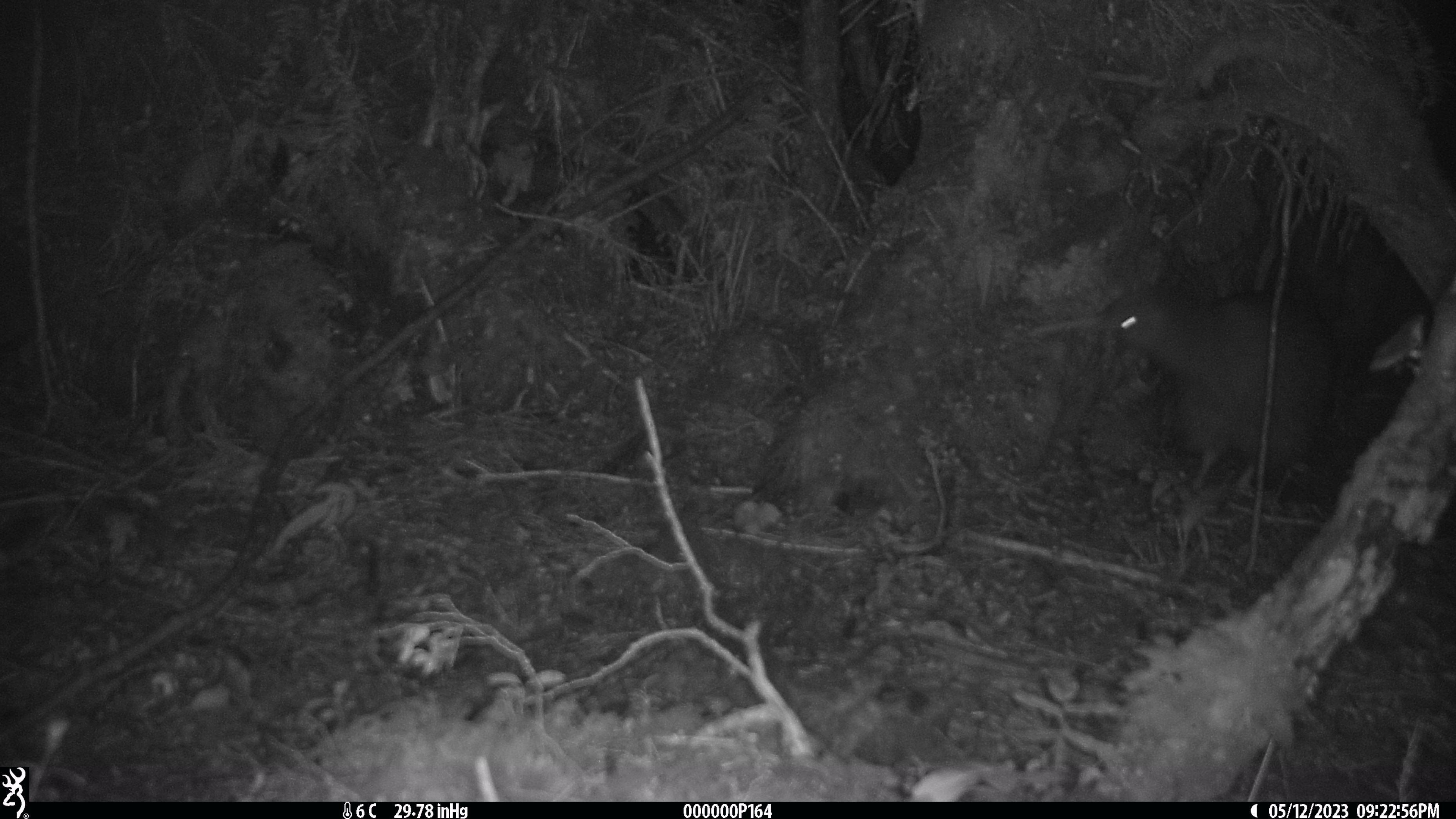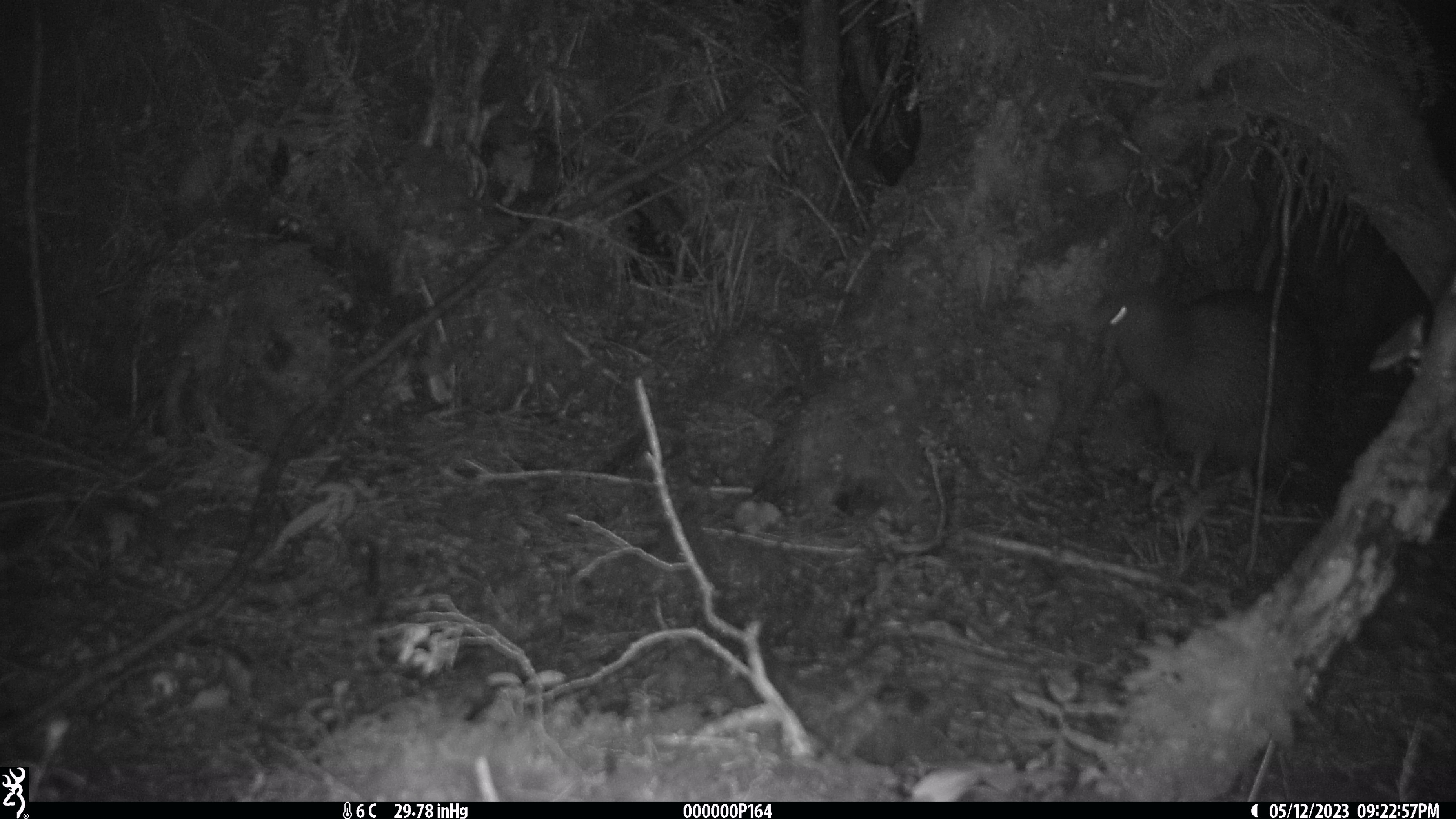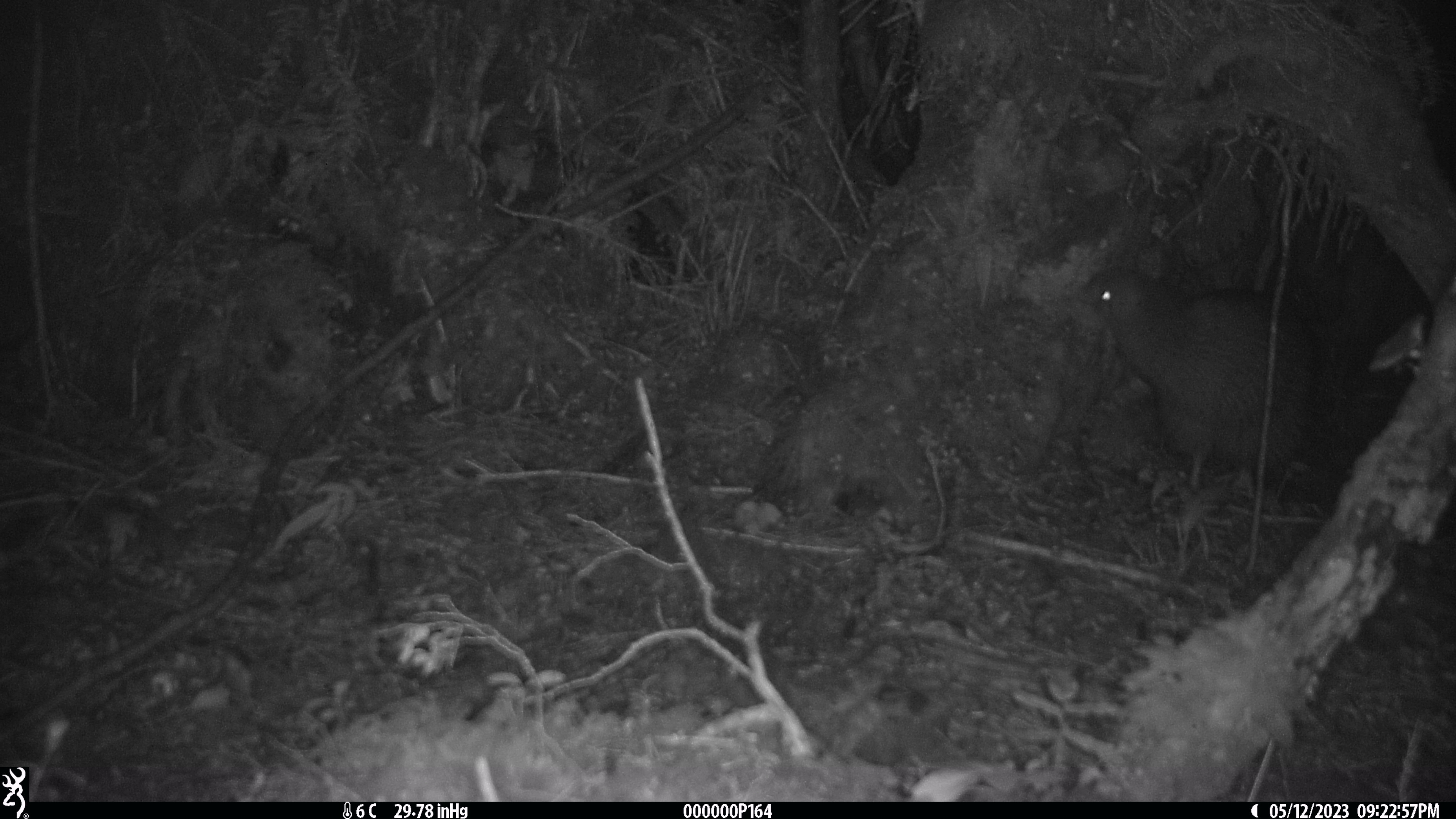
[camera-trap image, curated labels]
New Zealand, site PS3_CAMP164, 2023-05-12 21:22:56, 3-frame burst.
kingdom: Animalia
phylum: Chordata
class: Aves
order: Apterygiformes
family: Apterygidae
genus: Apteryx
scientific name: Apteryx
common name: kiwi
Kiwi (Apteryx).